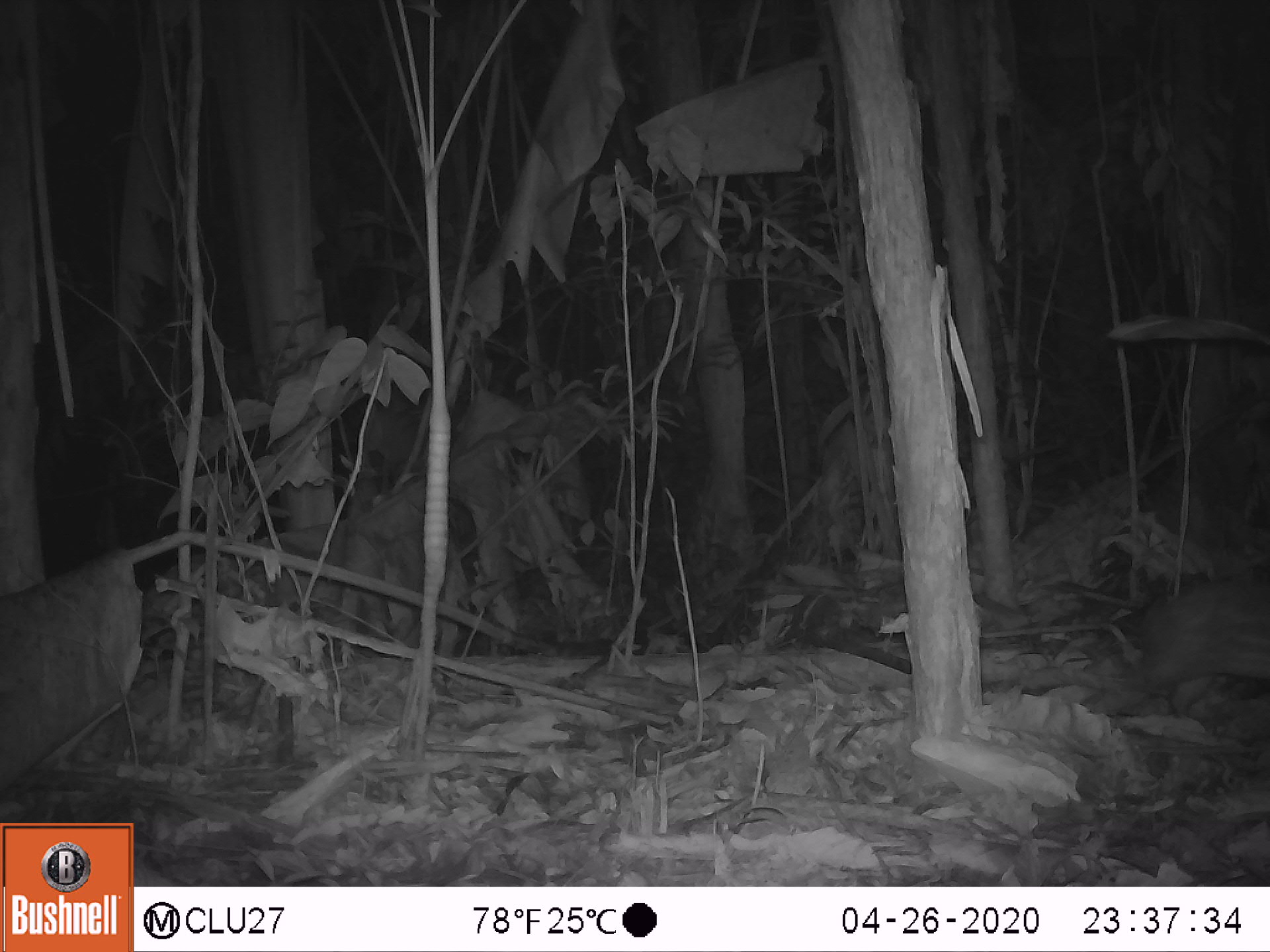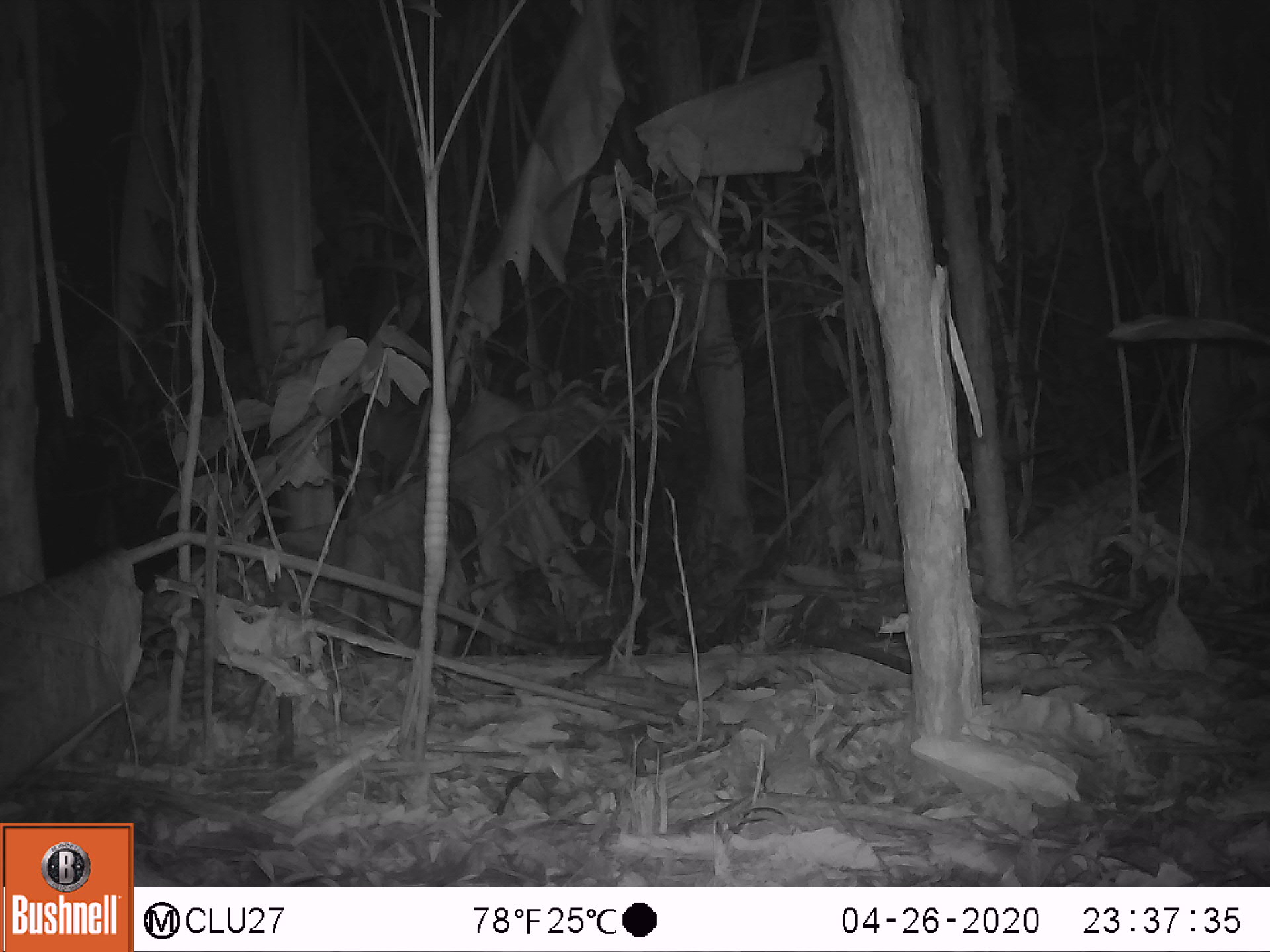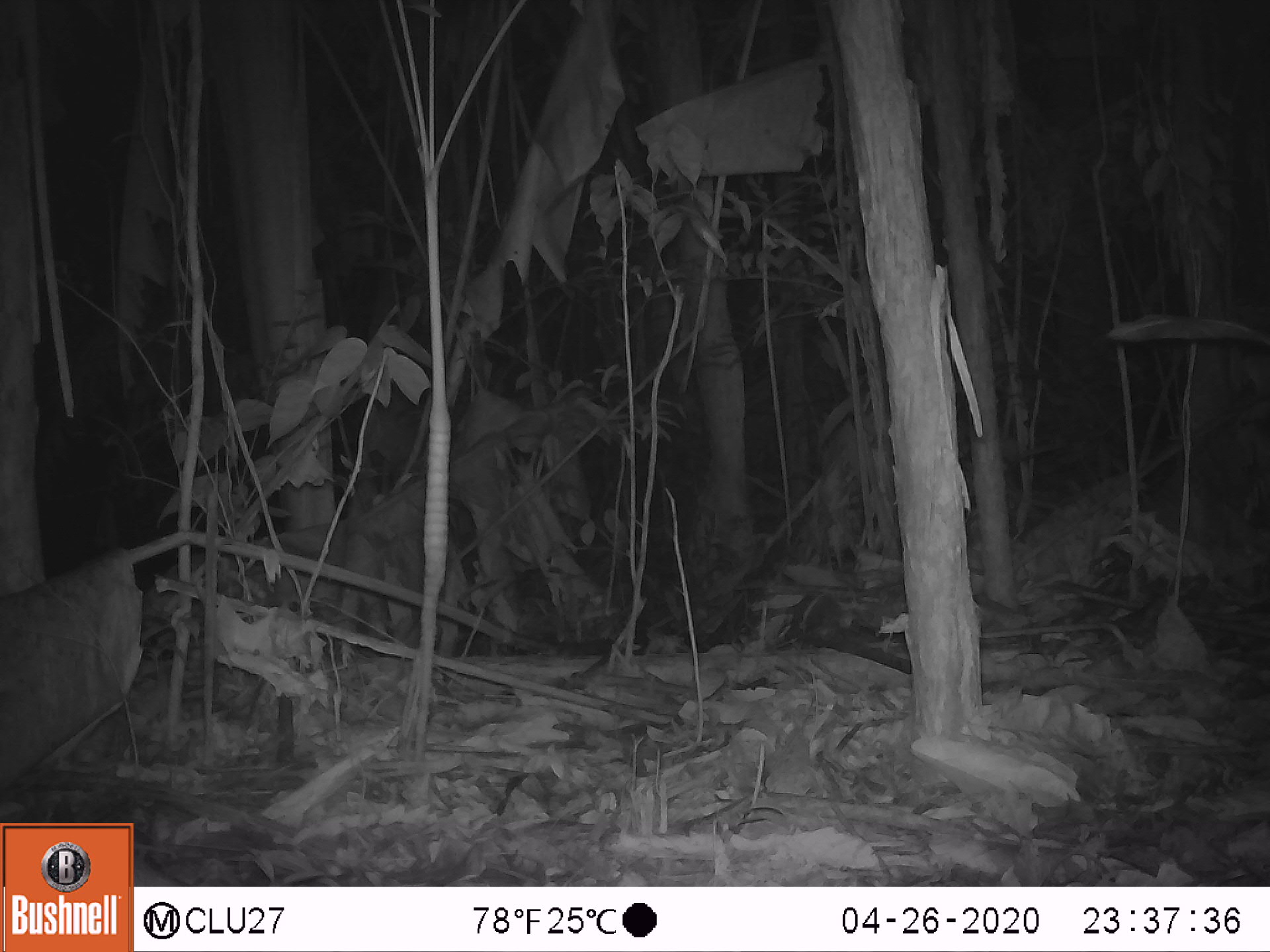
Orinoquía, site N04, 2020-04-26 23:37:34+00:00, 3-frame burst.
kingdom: Animalia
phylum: Chordata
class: Mammalia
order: Rodentia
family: Cuniculidae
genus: Cuniculus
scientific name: Cuniculus paca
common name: spotted paca